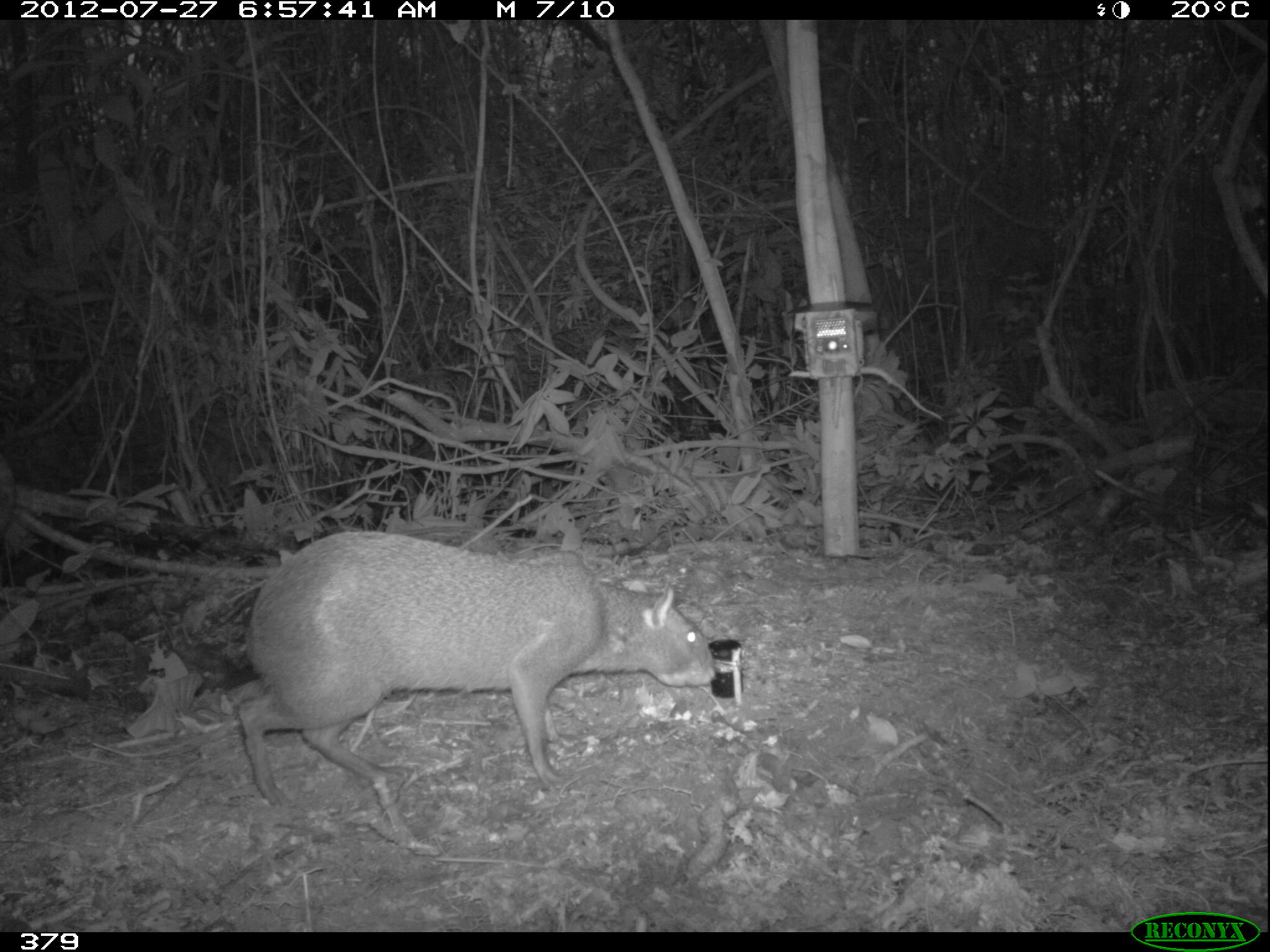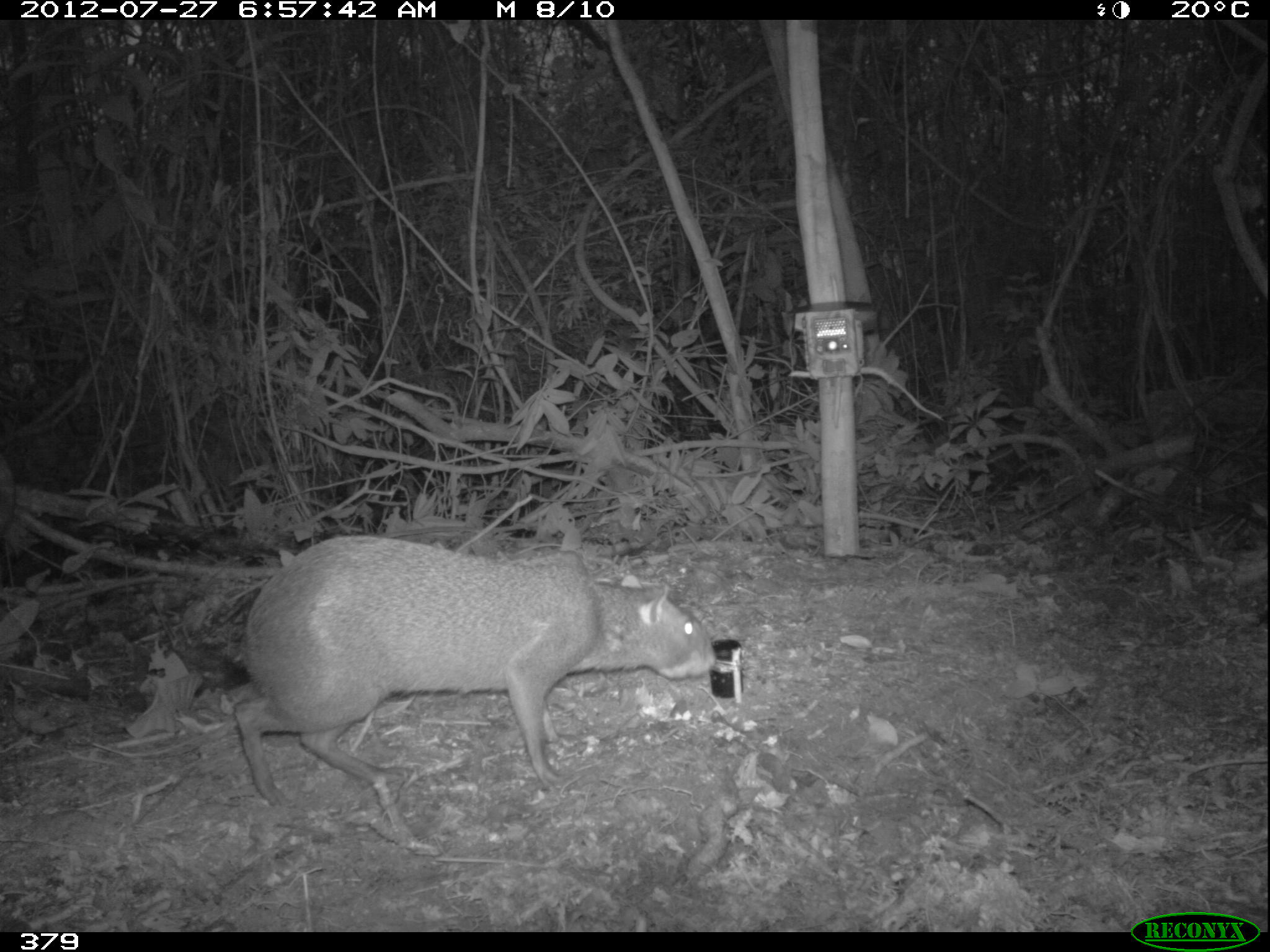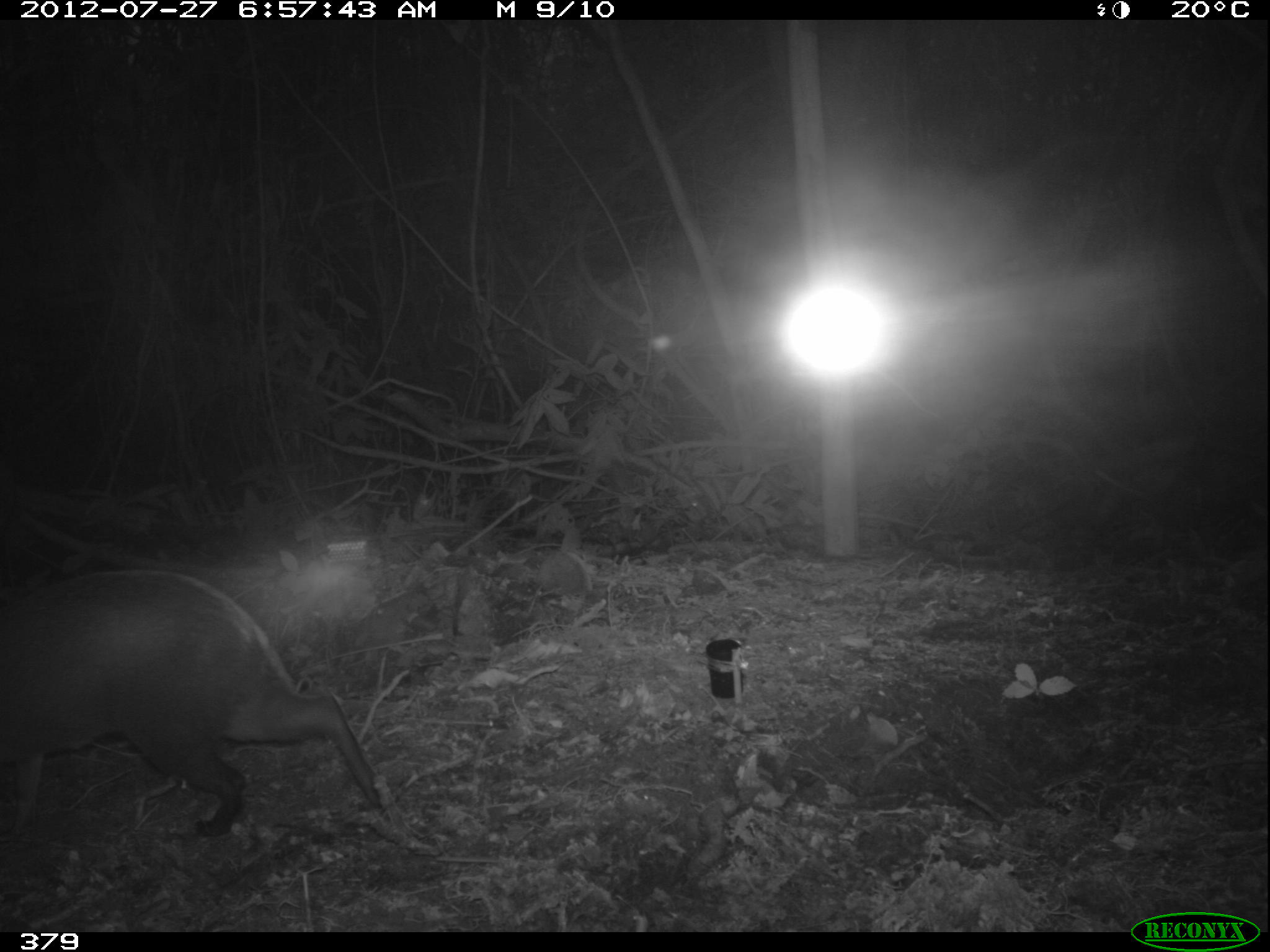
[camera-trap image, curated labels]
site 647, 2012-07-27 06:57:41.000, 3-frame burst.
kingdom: Animalia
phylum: Chordata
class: Mammalia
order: Rodentia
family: Dasyproctidae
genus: Dasyprocta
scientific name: Dasyprocta punctata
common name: central american agouti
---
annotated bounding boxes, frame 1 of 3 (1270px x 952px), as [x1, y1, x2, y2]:
dasyprocta punctata: [232, 531, 714, 806]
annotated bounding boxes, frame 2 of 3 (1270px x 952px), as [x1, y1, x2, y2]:
dasyprocta punctata: [234, 534, 717, 806]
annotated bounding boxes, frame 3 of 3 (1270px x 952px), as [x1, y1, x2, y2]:
dasyprocta punctata: [0, 567, 383, 843]